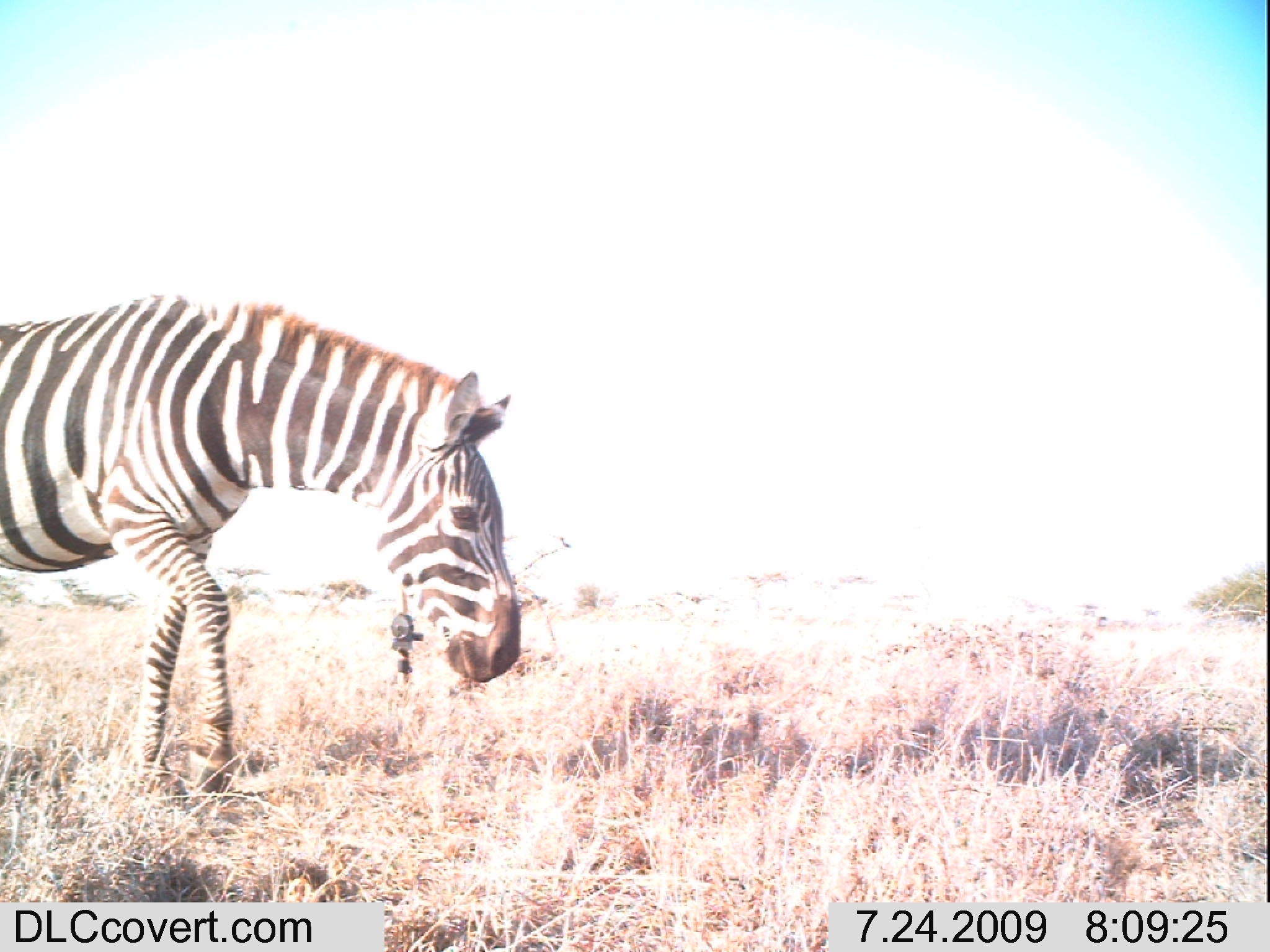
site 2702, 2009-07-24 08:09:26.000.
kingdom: Animalia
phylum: Chordata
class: Mammalia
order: Perissodactyla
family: Equidae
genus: Equus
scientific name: Equus quagga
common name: plains zebra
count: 1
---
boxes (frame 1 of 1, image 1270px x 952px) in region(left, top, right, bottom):
equus quagga: region(0, 290, 521, 799)